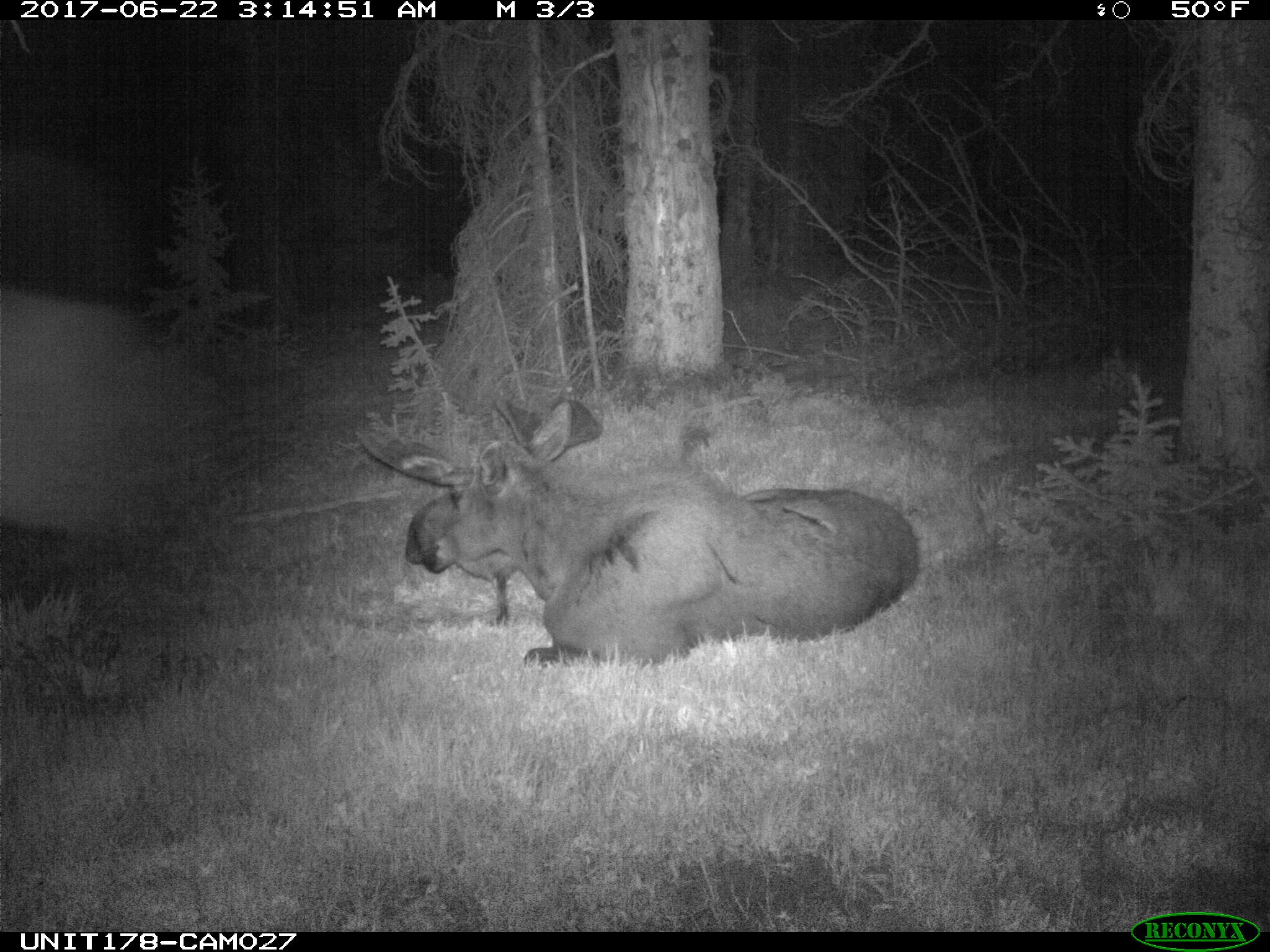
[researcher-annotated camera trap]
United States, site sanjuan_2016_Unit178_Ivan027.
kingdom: Animalia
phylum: Chordata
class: Mammalia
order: Artiodactyla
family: Cervidae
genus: Alces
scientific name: Alces alces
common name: moose